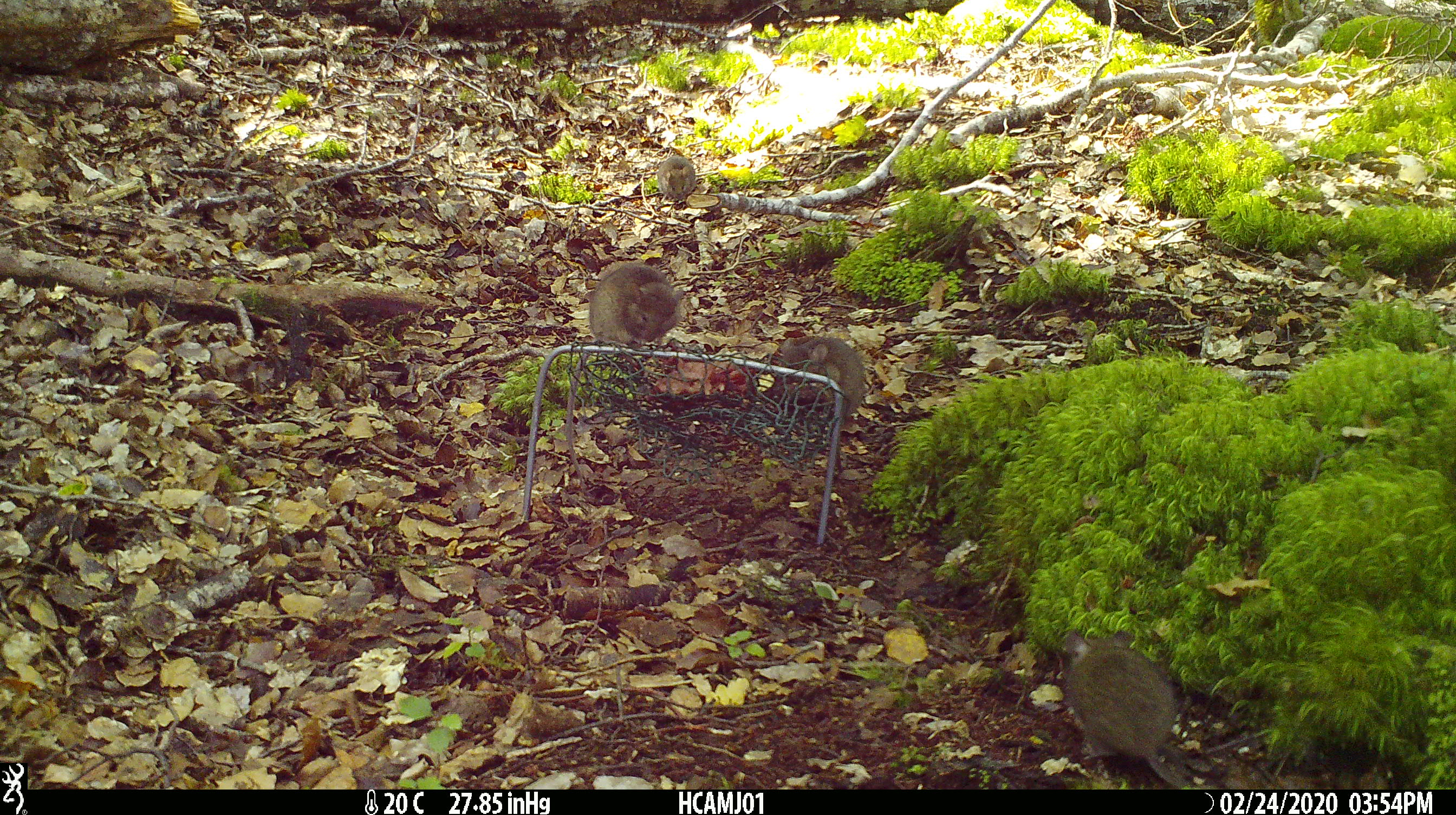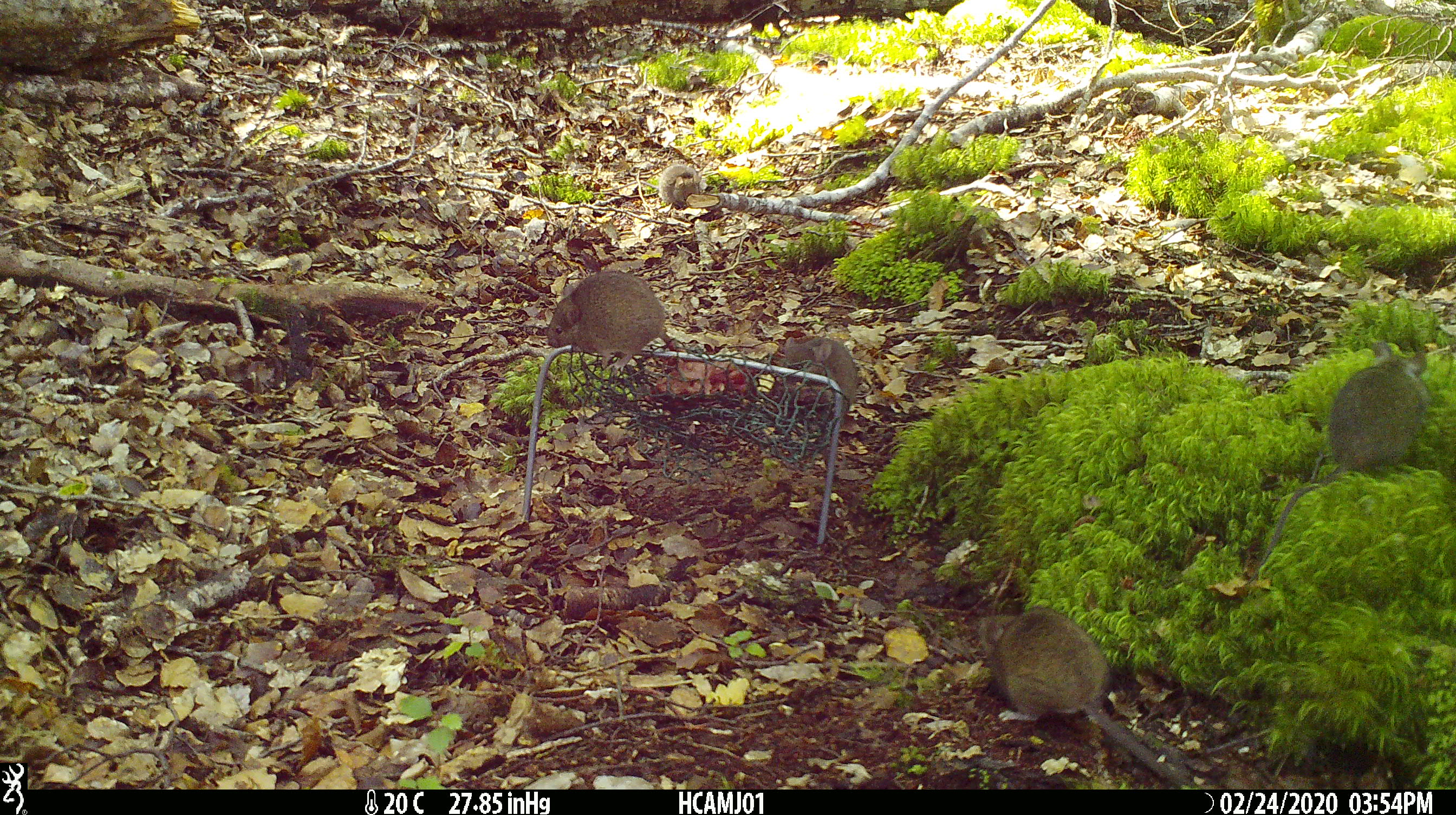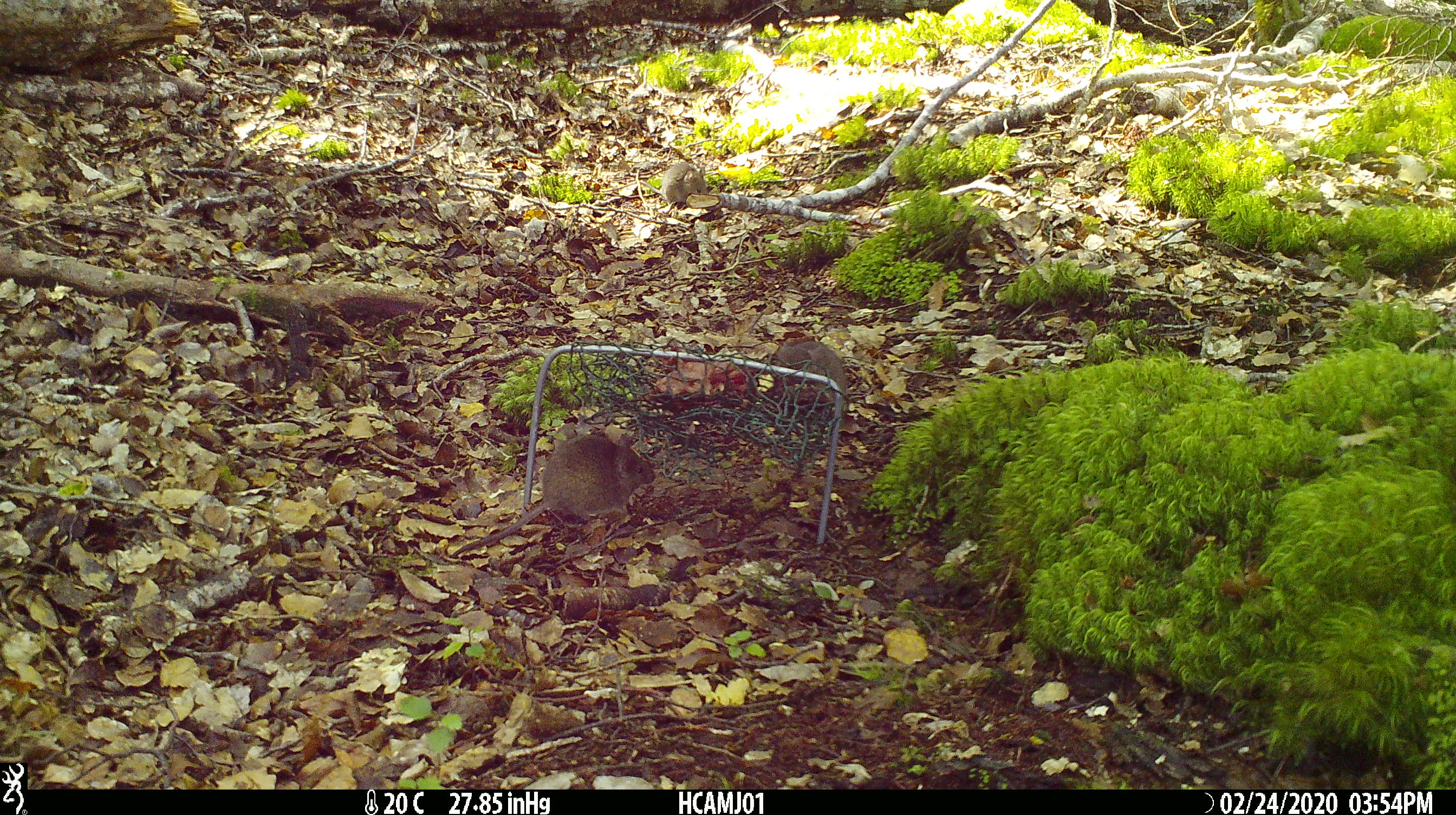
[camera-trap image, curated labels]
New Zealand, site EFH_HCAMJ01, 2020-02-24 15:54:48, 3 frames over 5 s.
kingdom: Animalia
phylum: Chordata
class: Mammalia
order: Rodentia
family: Muridae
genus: Mus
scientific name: Mus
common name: mouse